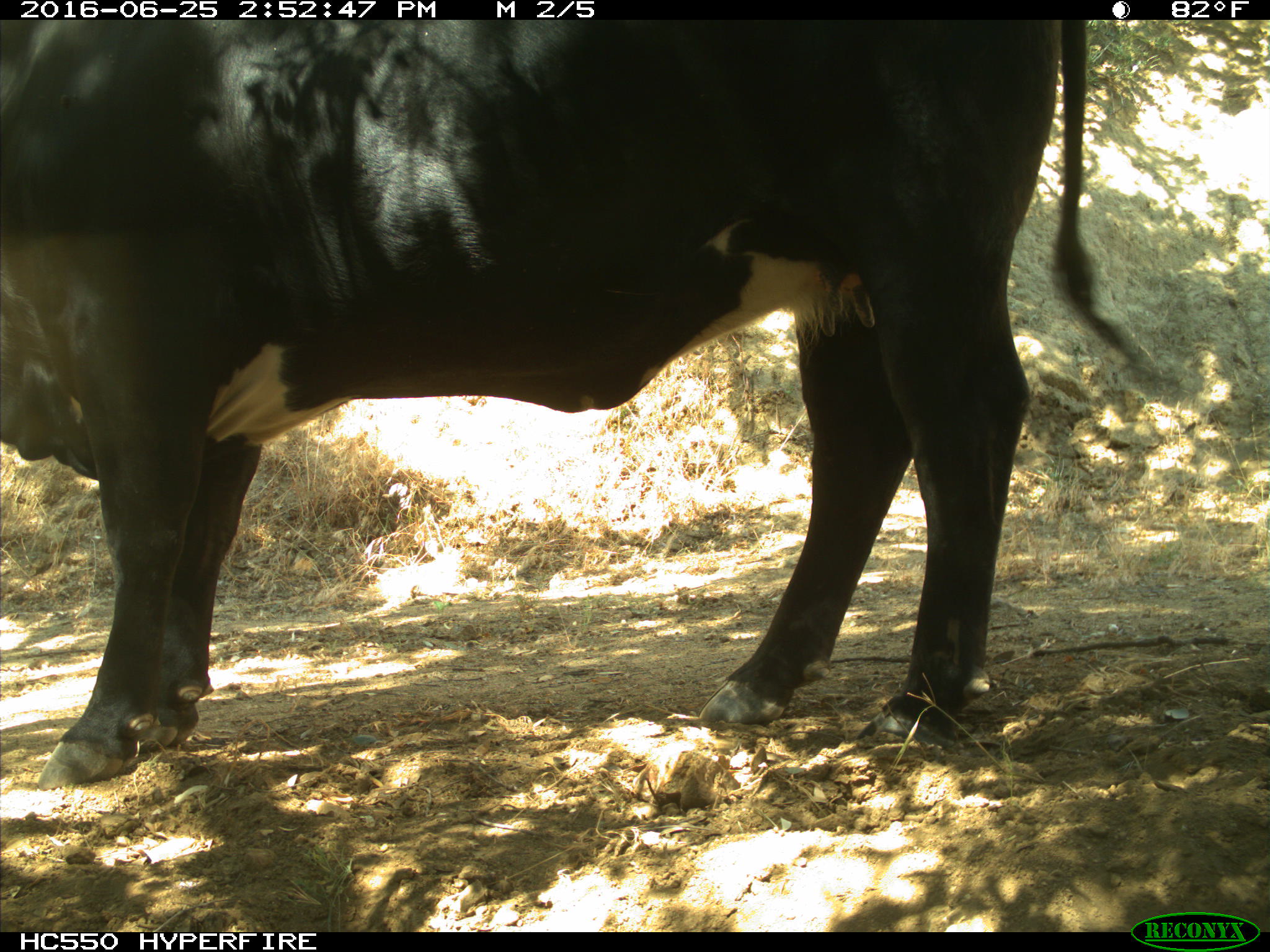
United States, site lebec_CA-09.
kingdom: Animalia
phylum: Chordata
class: Mammalia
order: Artiodactyla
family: Bovidae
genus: Bos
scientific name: Bos taurus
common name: domestic cow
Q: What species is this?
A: Bos taurus (domestic cow).